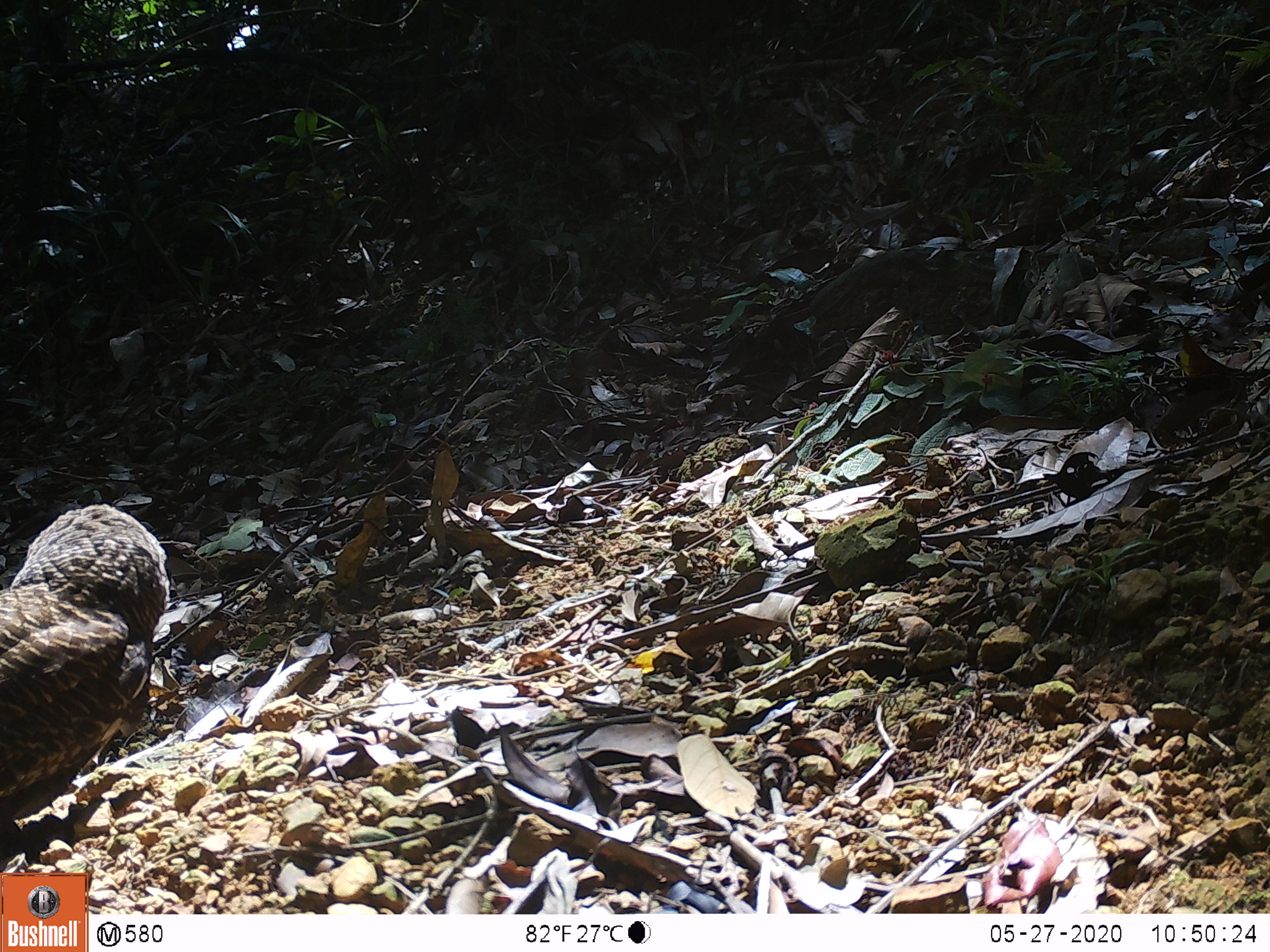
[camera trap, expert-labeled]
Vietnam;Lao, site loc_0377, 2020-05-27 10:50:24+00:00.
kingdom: Animalia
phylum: Chordata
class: Aves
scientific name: Aves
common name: bird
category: unidentified bird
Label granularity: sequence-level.